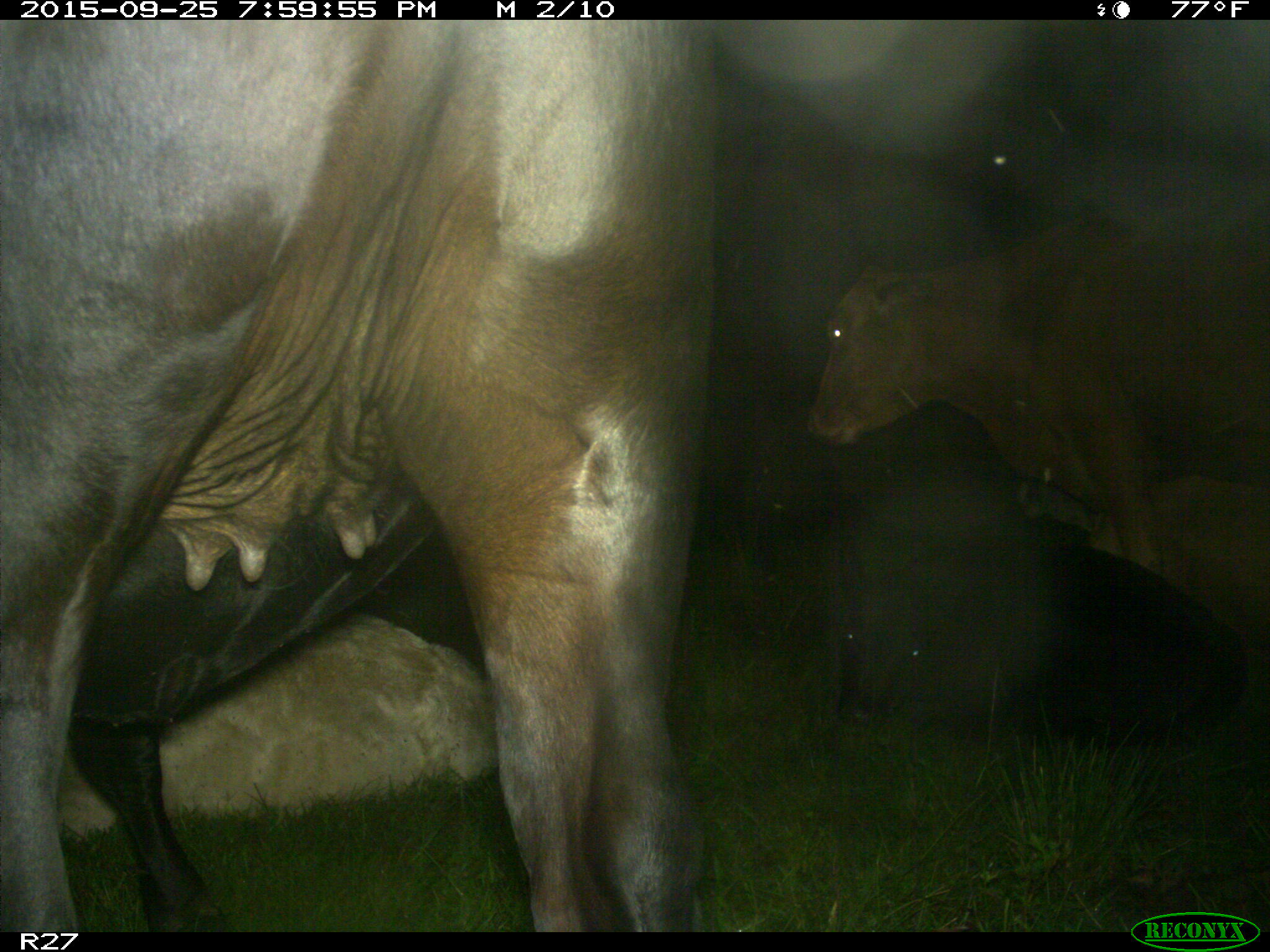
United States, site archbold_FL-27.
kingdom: Animalia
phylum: Chordata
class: Mammalia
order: Artiodactyla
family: Bovidae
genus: Bos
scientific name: Bos taurus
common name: domestic cow